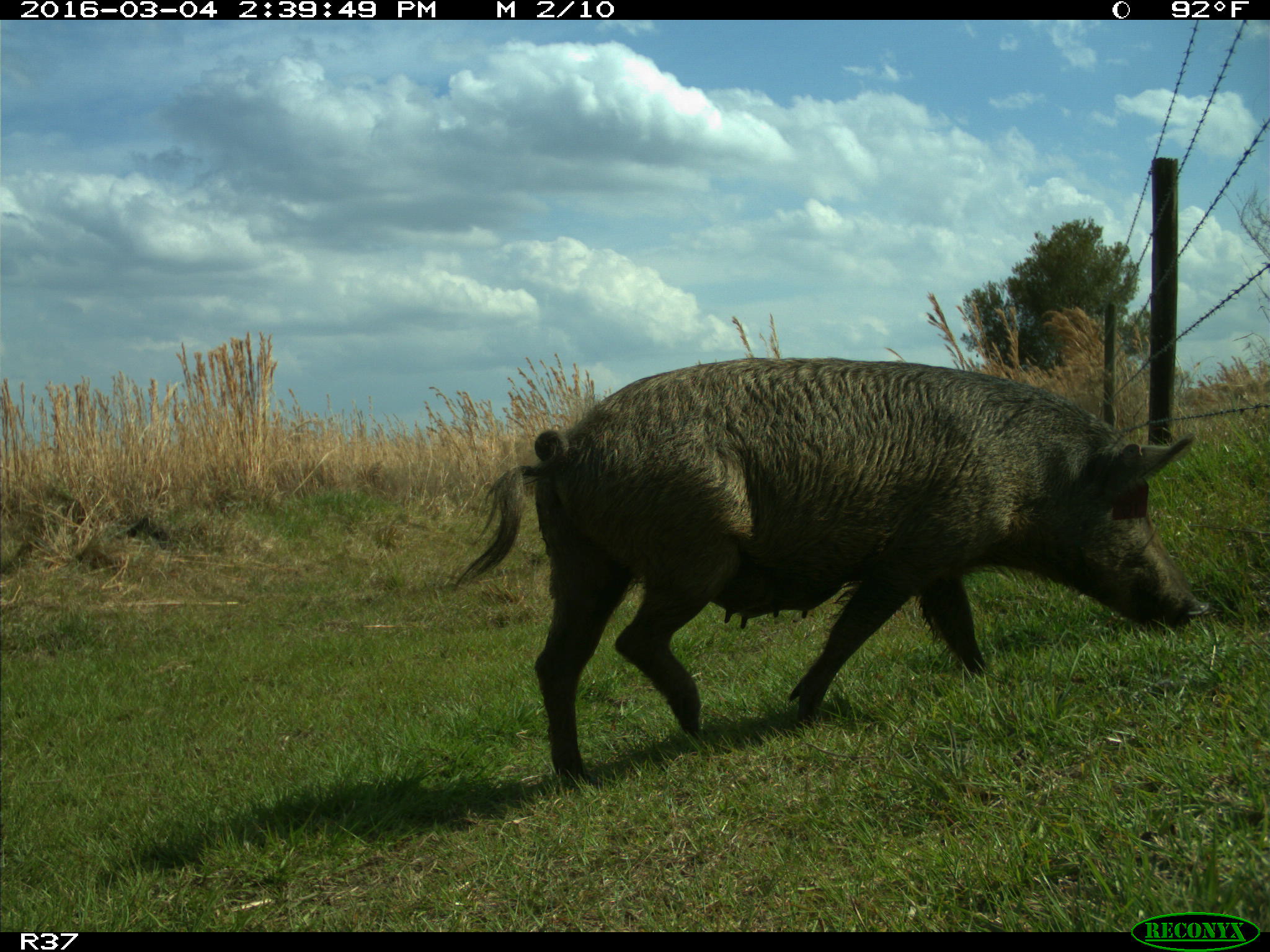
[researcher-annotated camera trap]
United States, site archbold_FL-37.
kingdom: Animalia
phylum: Chordata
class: Mammalia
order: Artiodactyla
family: Suidae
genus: Sus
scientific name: Sus scrofa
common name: wild boar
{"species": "Sus scrofa (wild boar)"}